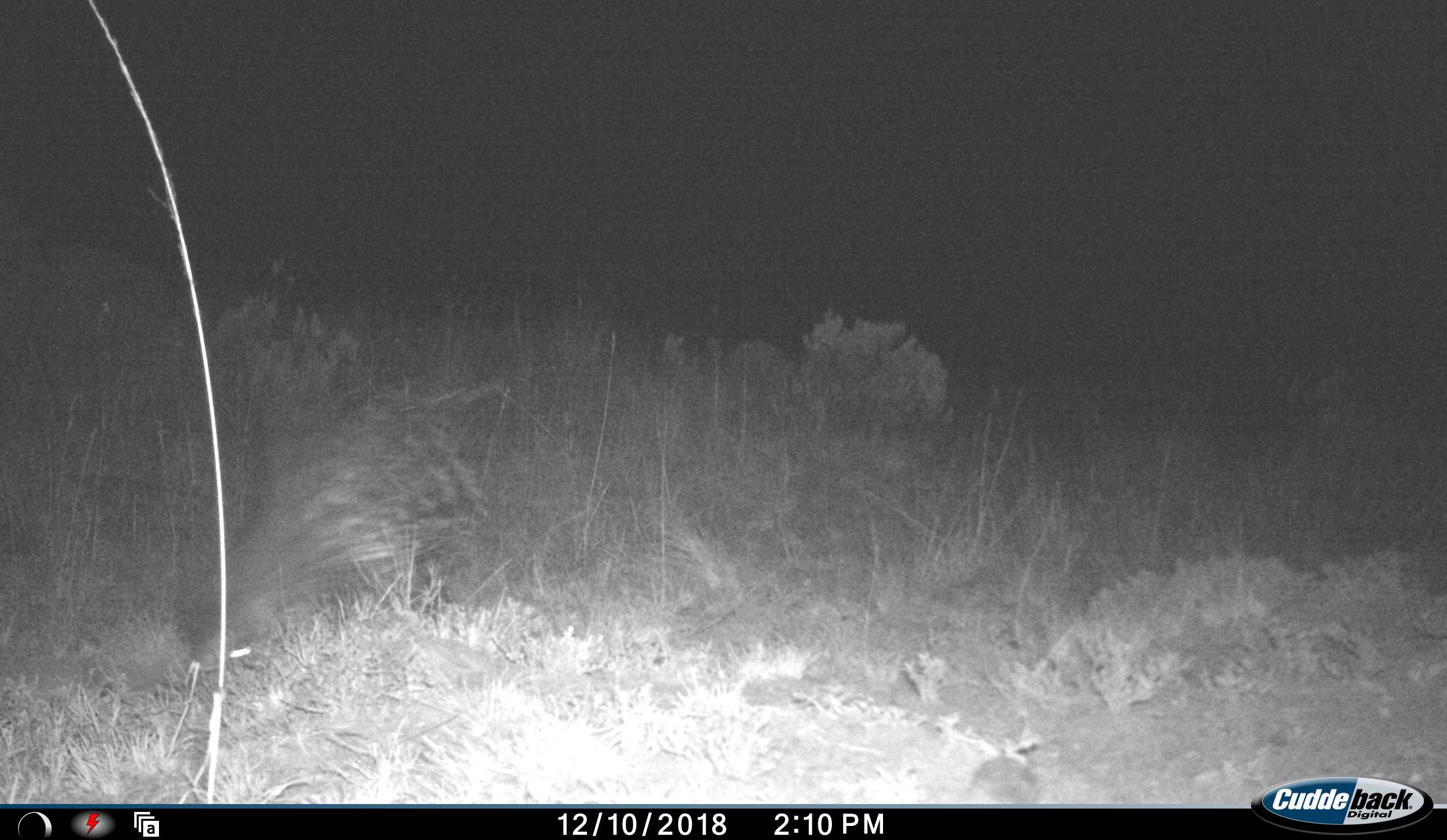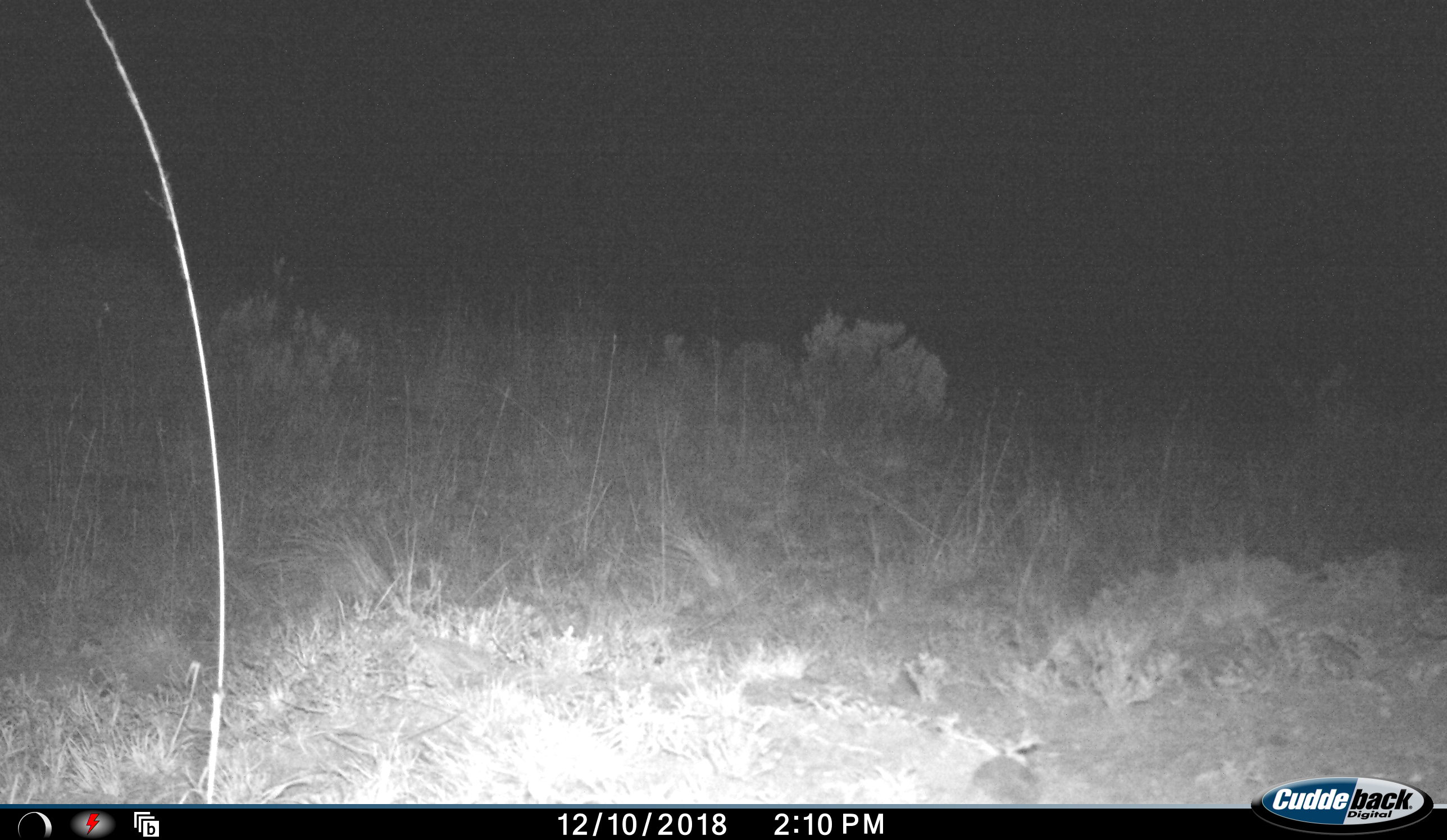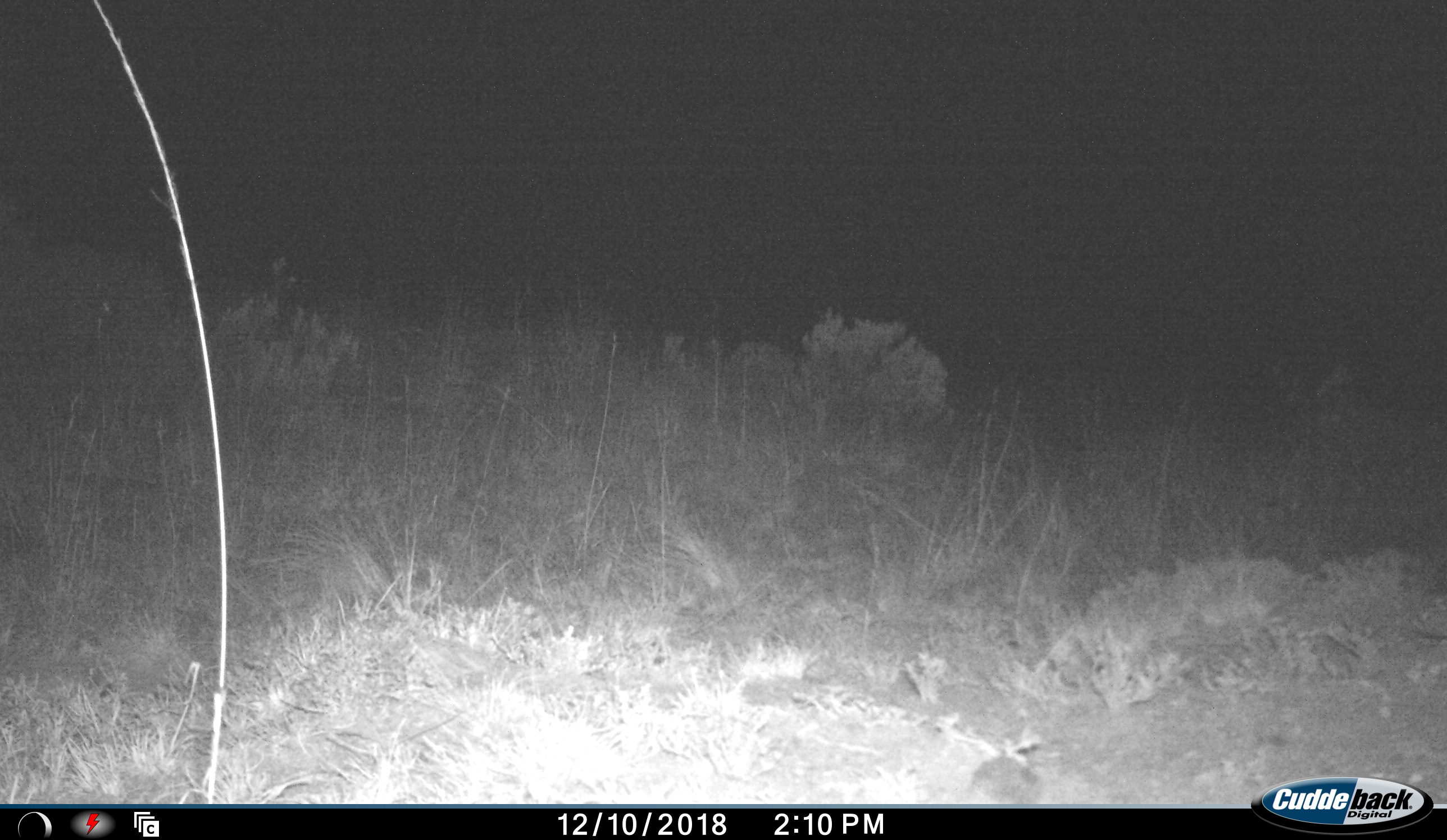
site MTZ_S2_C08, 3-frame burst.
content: unidentified animal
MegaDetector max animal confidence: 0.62